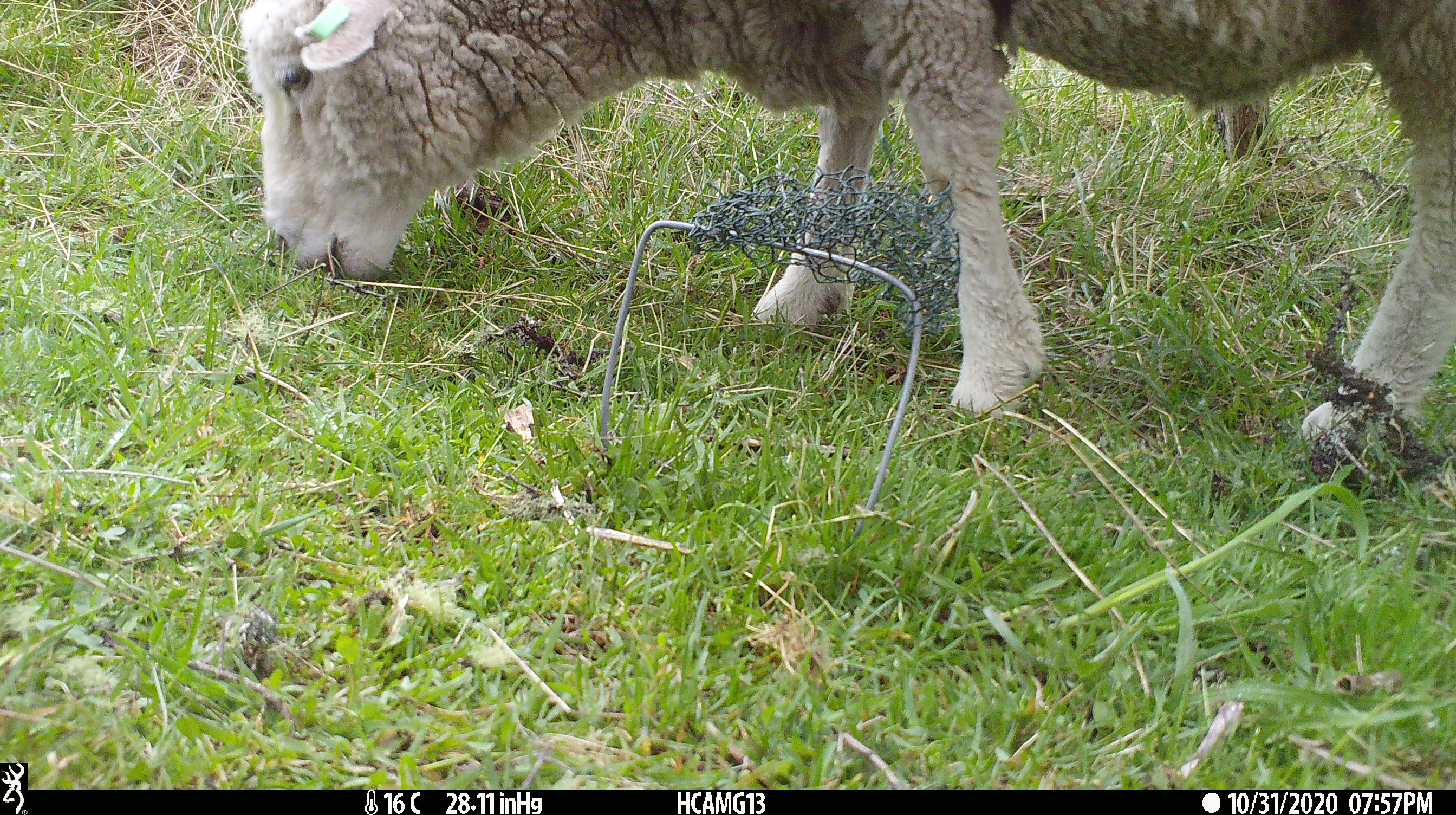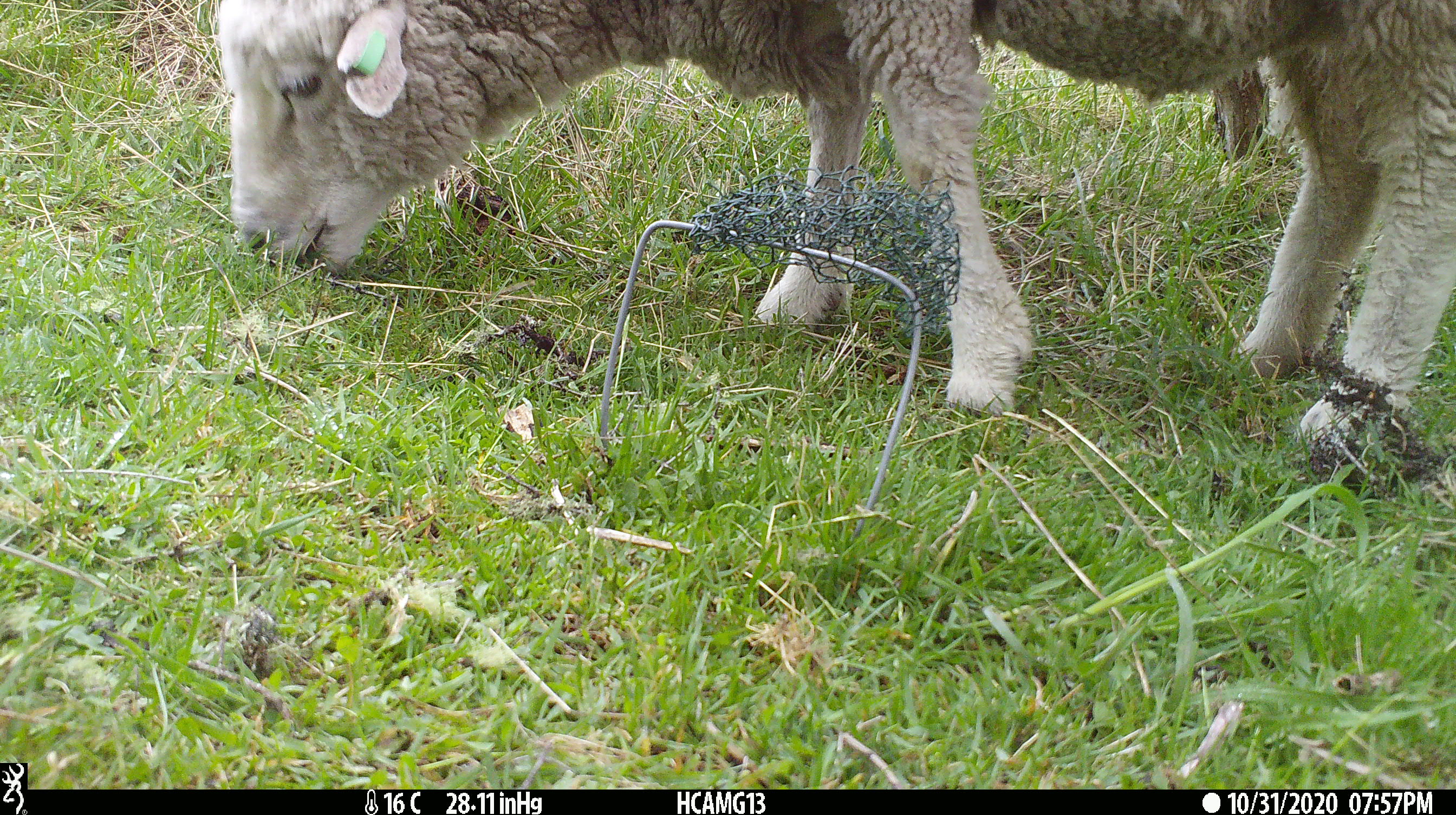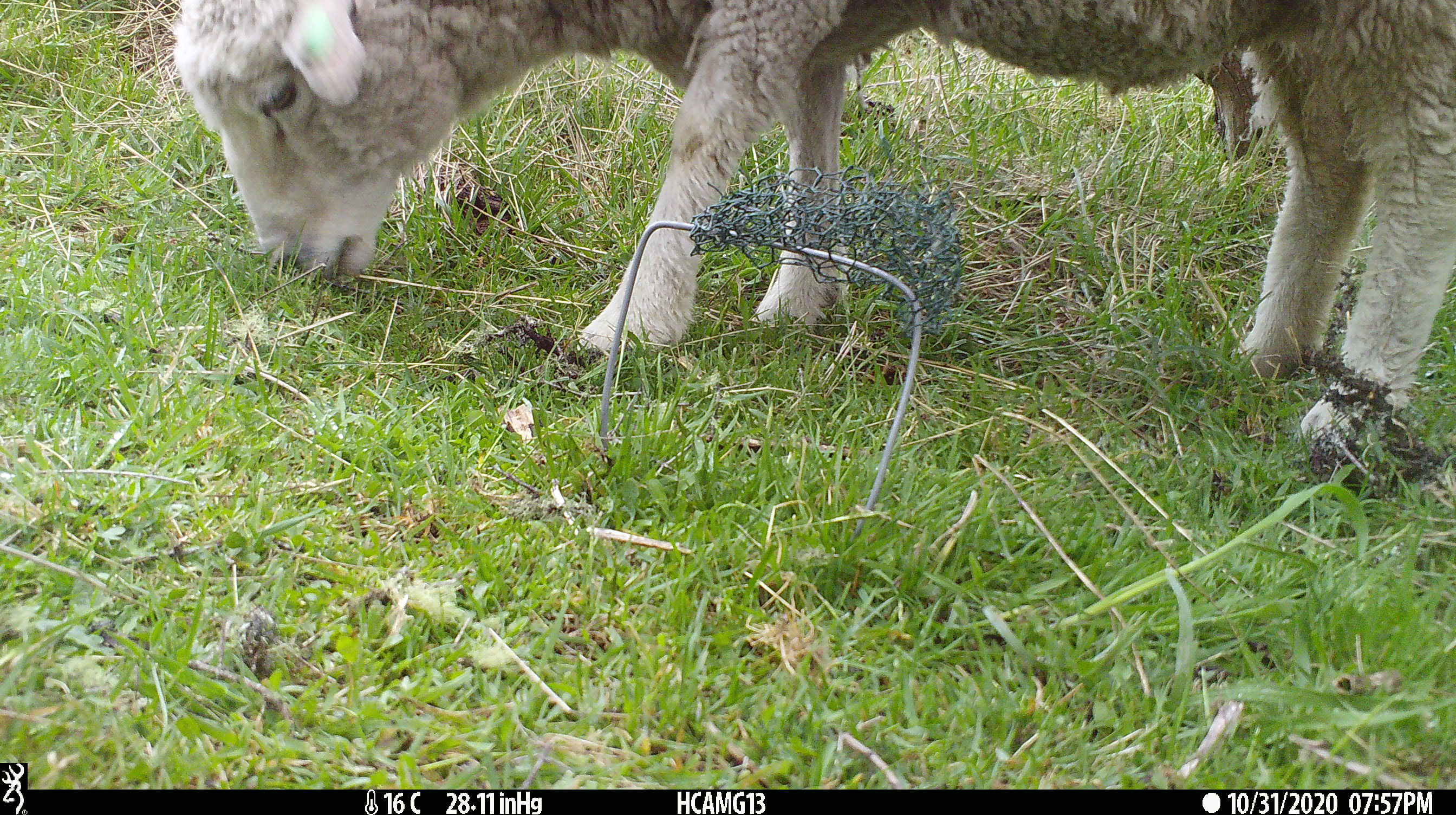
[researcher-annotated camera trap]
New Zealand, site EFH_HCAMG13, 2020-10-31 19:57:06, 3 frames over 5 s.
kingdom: Animalia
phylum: Chordata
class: Mammalia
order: Artiodactyla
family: Bovidae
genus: Ovis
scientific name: Ovis aries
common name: domestic sheep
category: sheep